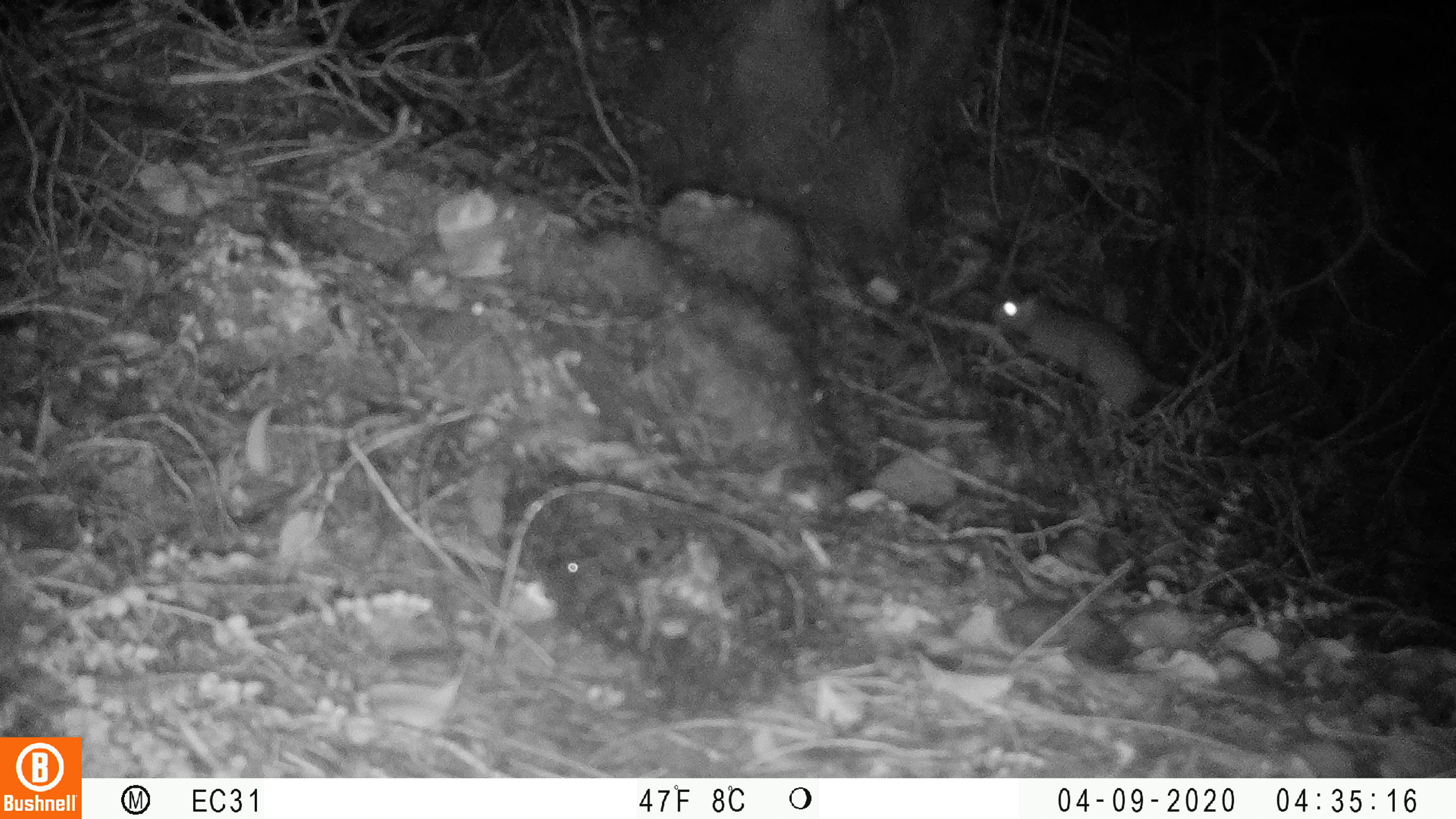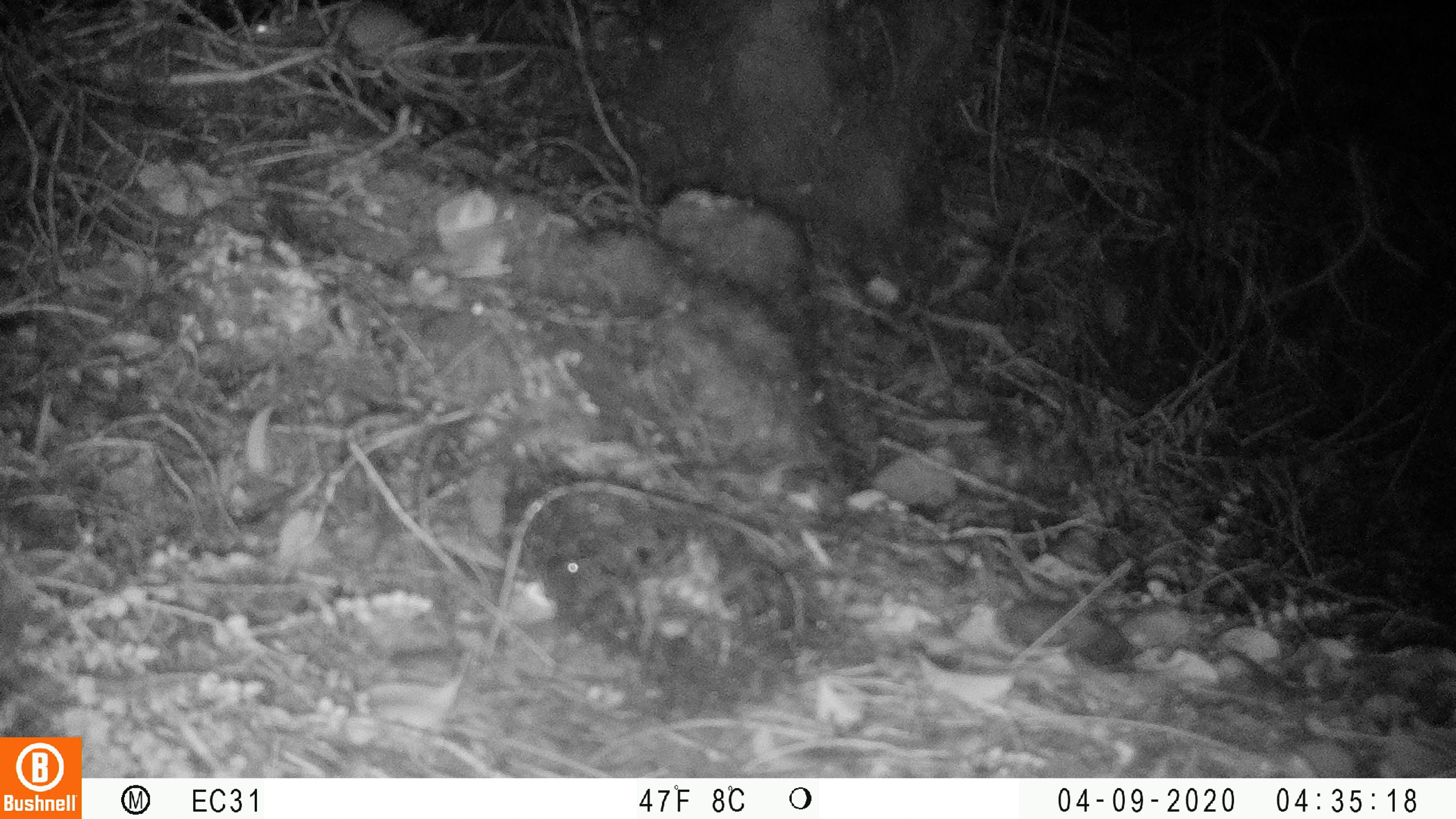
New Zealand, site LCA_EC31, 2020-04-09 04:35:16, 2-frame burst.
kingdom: Animalia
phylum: Chordata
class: Mammalia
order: Rodentia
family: Muridae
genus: Rattus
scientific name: Rattus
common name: rat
Rat (Rattus).